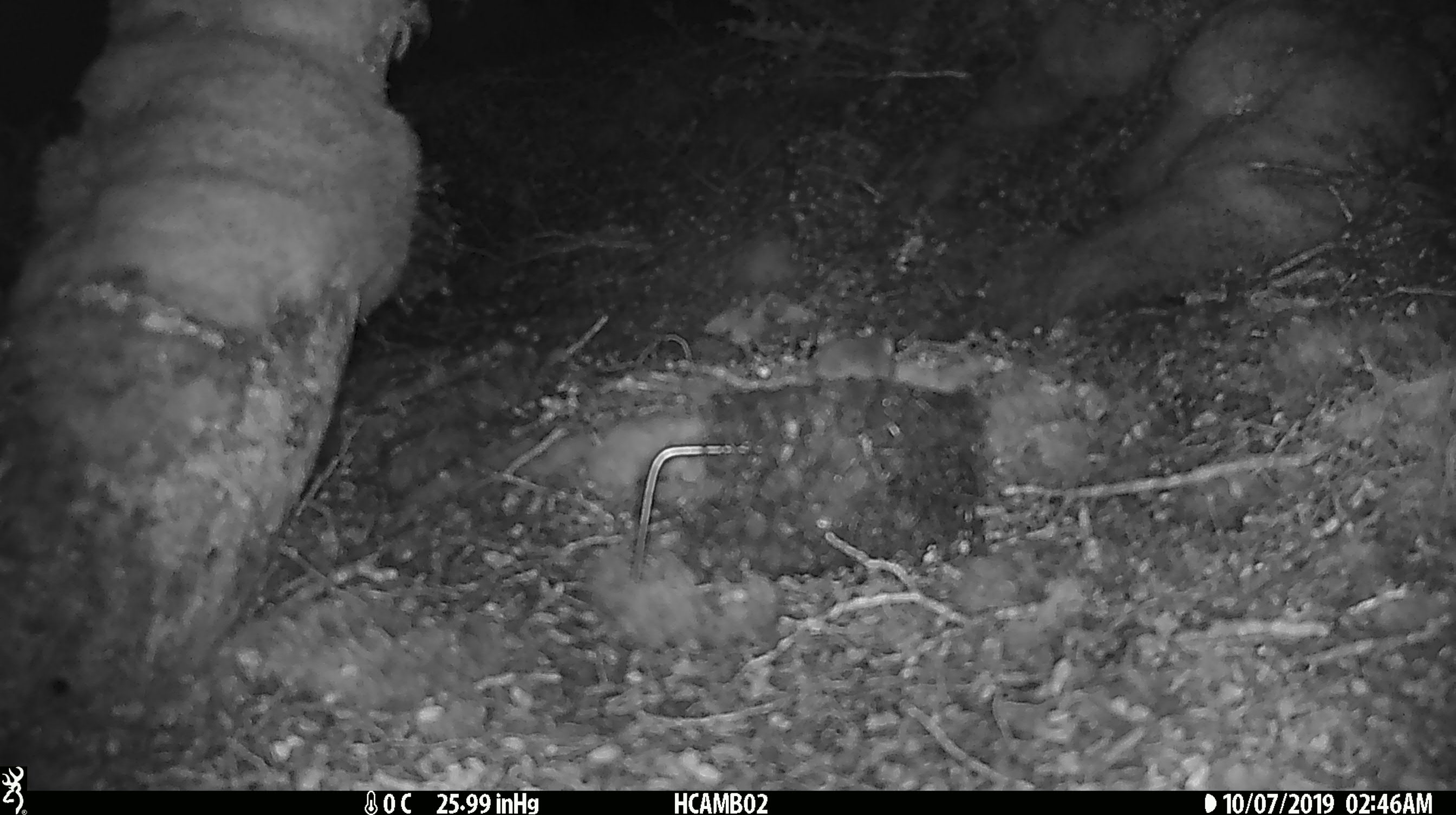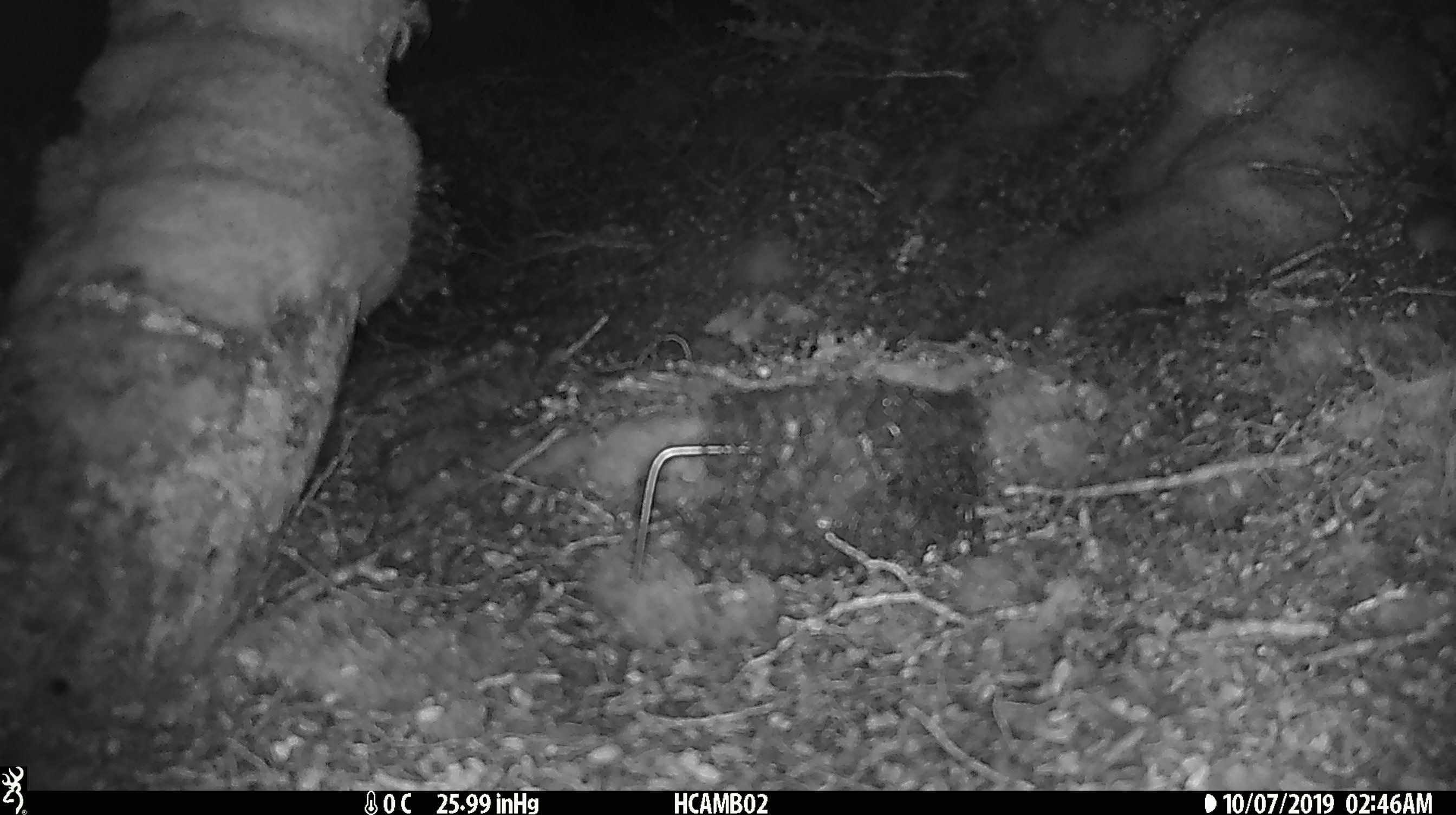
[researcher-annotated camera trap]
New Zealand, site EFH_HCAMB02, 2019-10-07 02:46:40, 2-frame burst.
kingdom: Animalia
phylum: Chordata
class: Mammalia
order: Rodentia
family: Muridae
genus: Mus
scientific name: Mus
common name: mouse